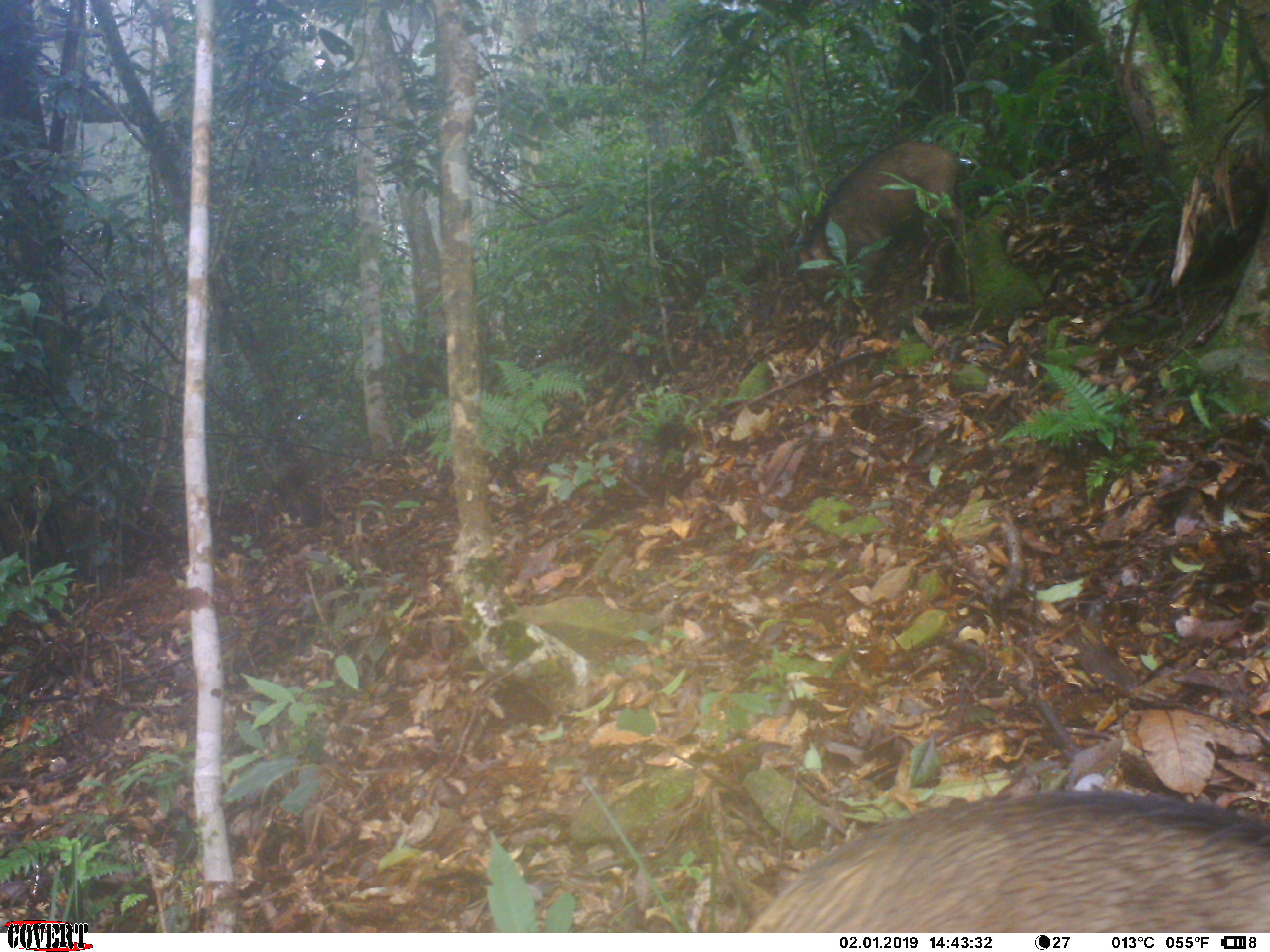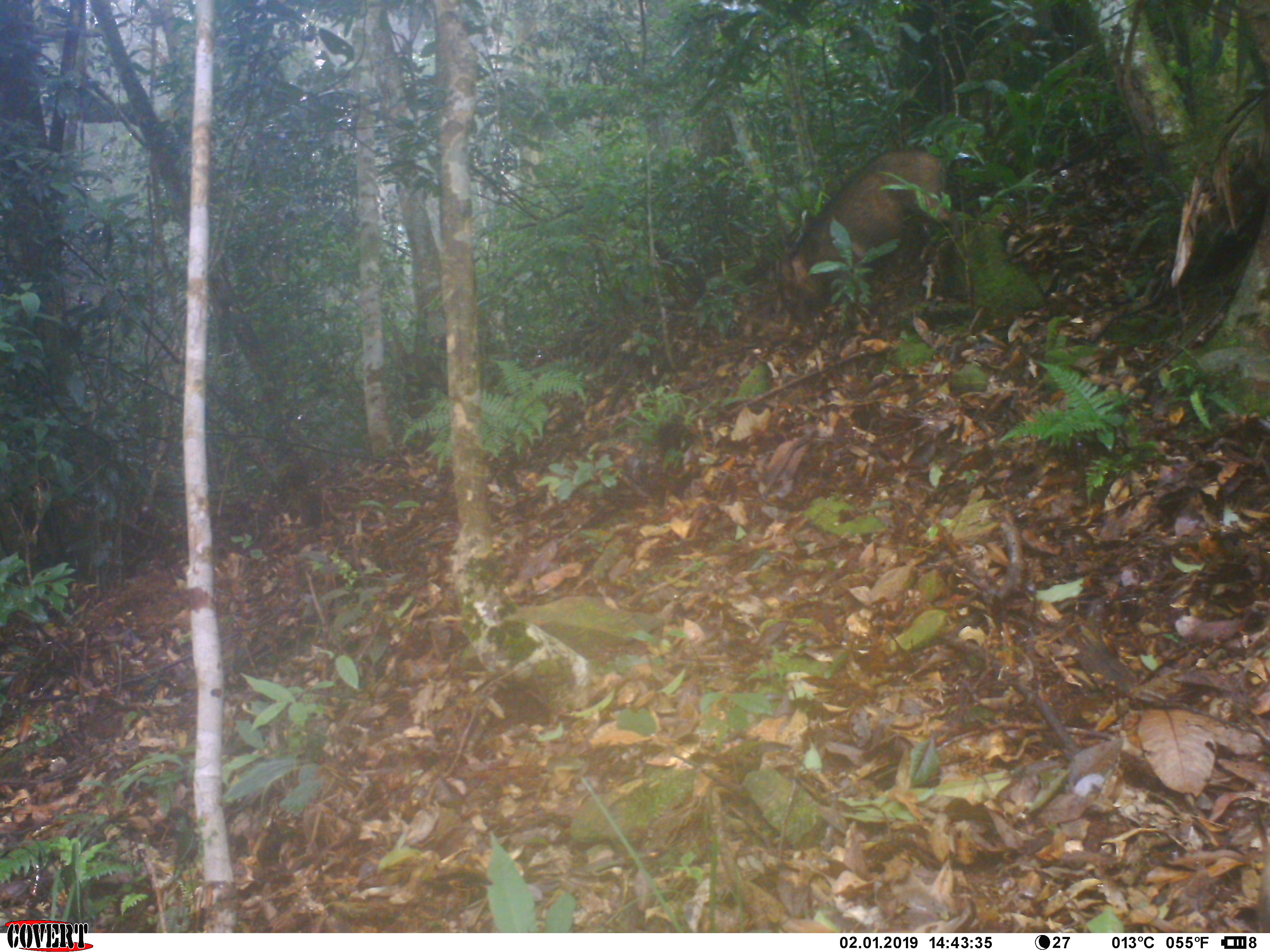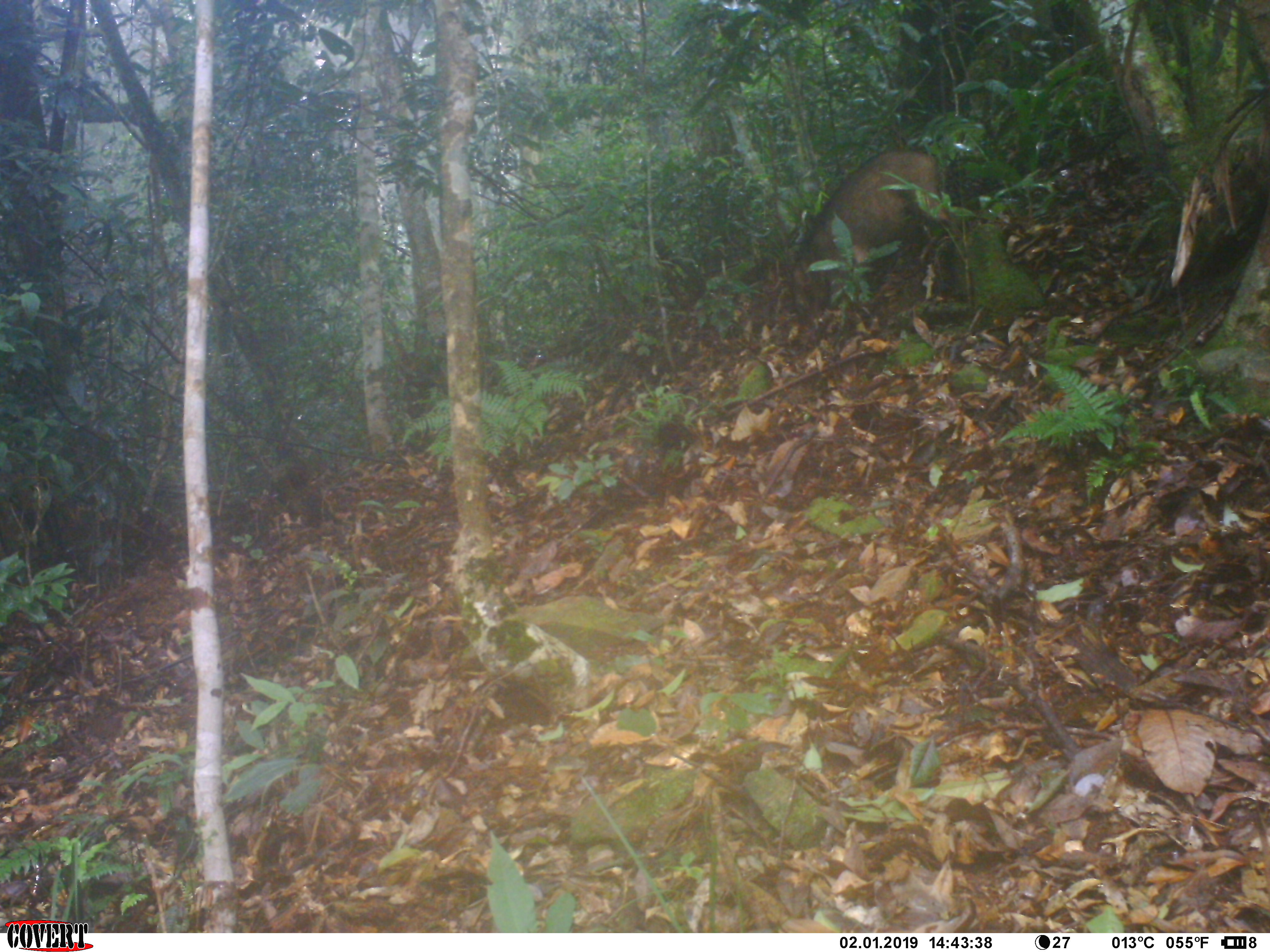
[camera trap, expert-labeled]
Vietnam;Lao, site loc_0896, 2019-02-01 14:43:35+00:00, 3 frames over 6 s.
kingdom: Animalia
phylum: Chordata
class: Mammalia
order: Artiodactyla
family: Suidae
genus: Sus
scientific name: Sus scrofa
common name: eurasian wild pig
Eurasian wild pig (Sus scrofa). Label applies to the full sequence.